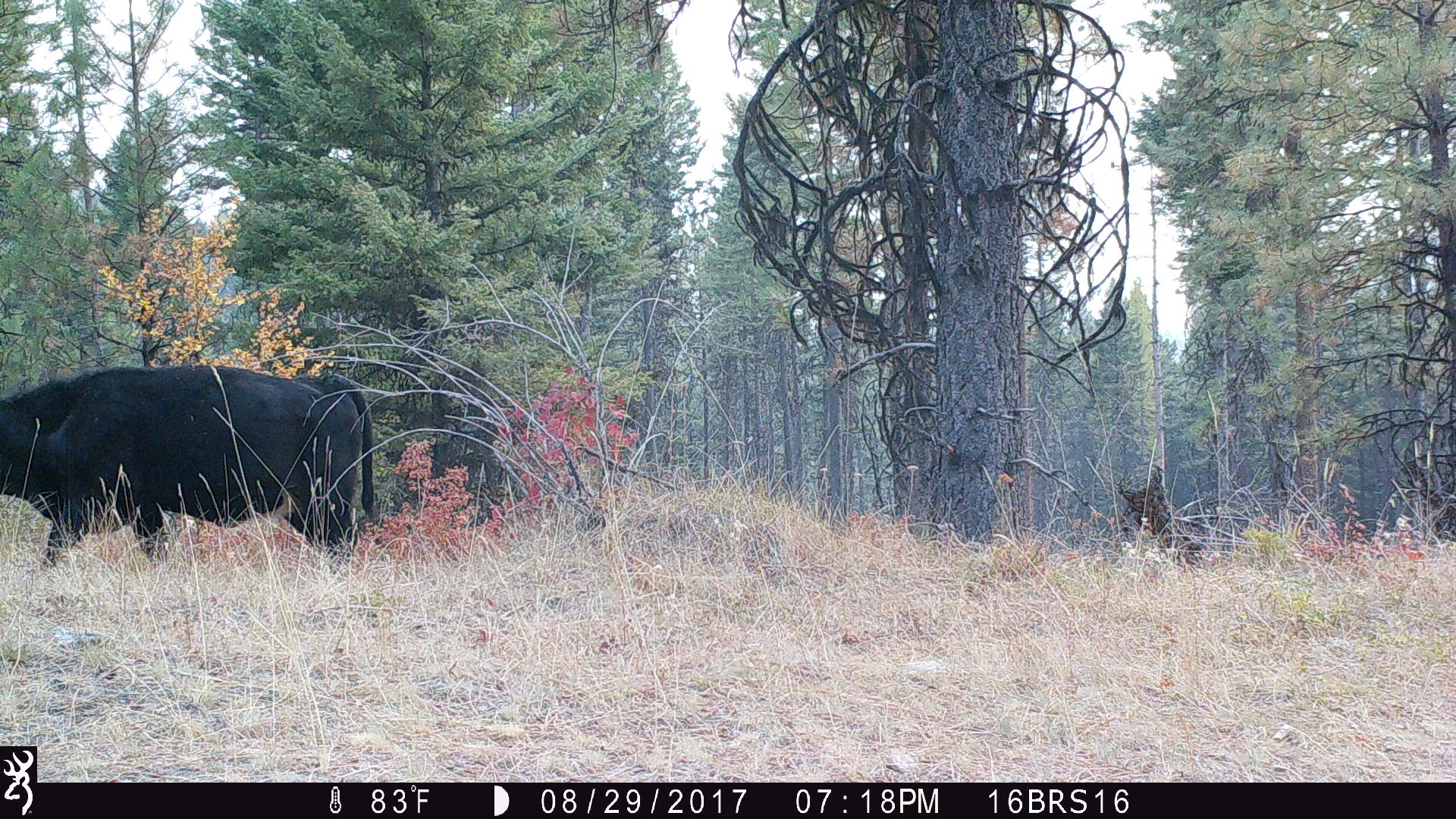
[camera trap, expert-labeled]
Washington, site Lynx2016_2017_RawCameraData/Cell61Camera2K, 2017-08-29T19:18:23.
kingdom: Animalia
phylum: Chordata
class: Mammalia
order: Artiodactyla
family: Bovidae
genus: Bos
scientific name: Bos taurus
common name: domestic cattle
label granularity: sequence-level